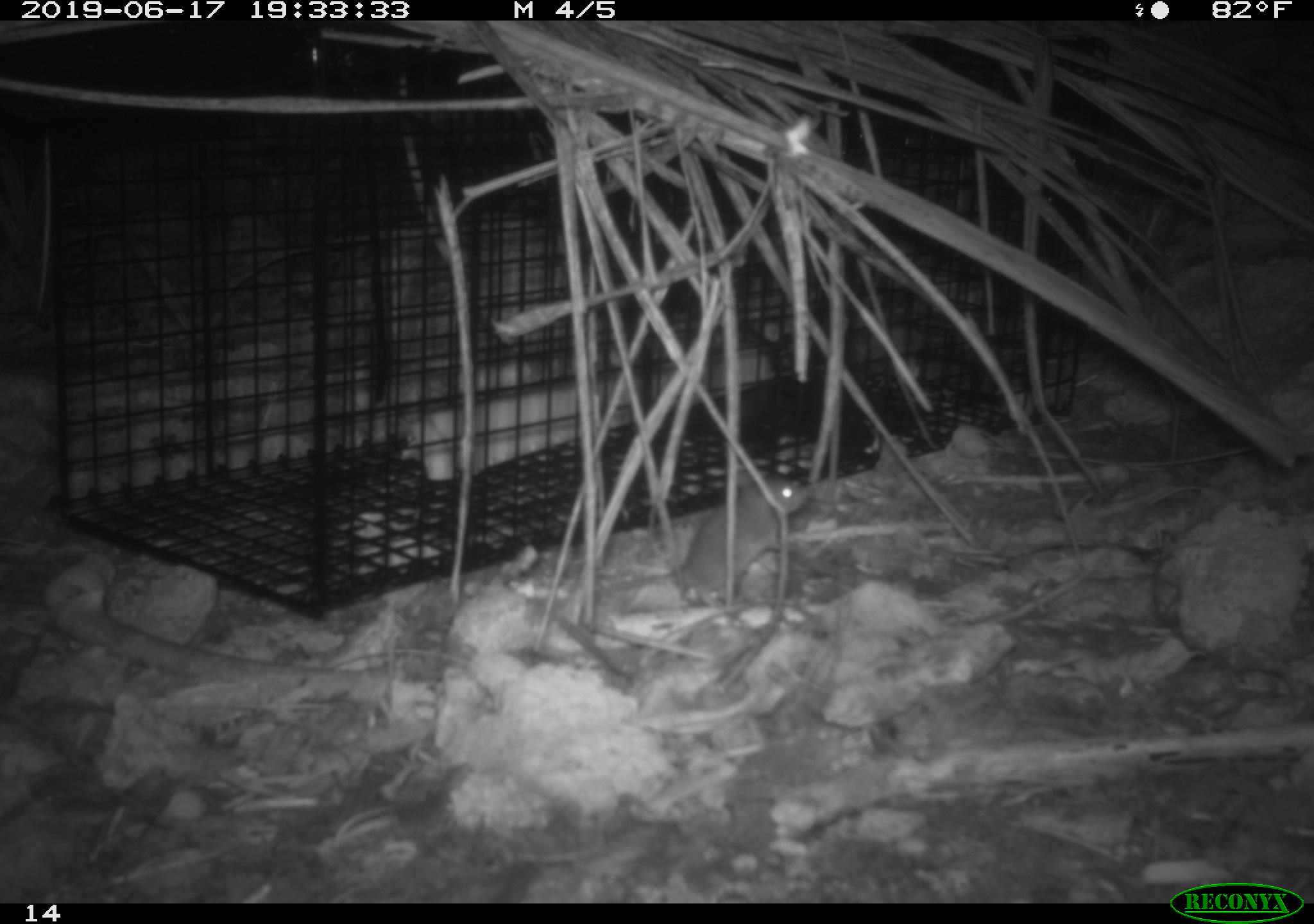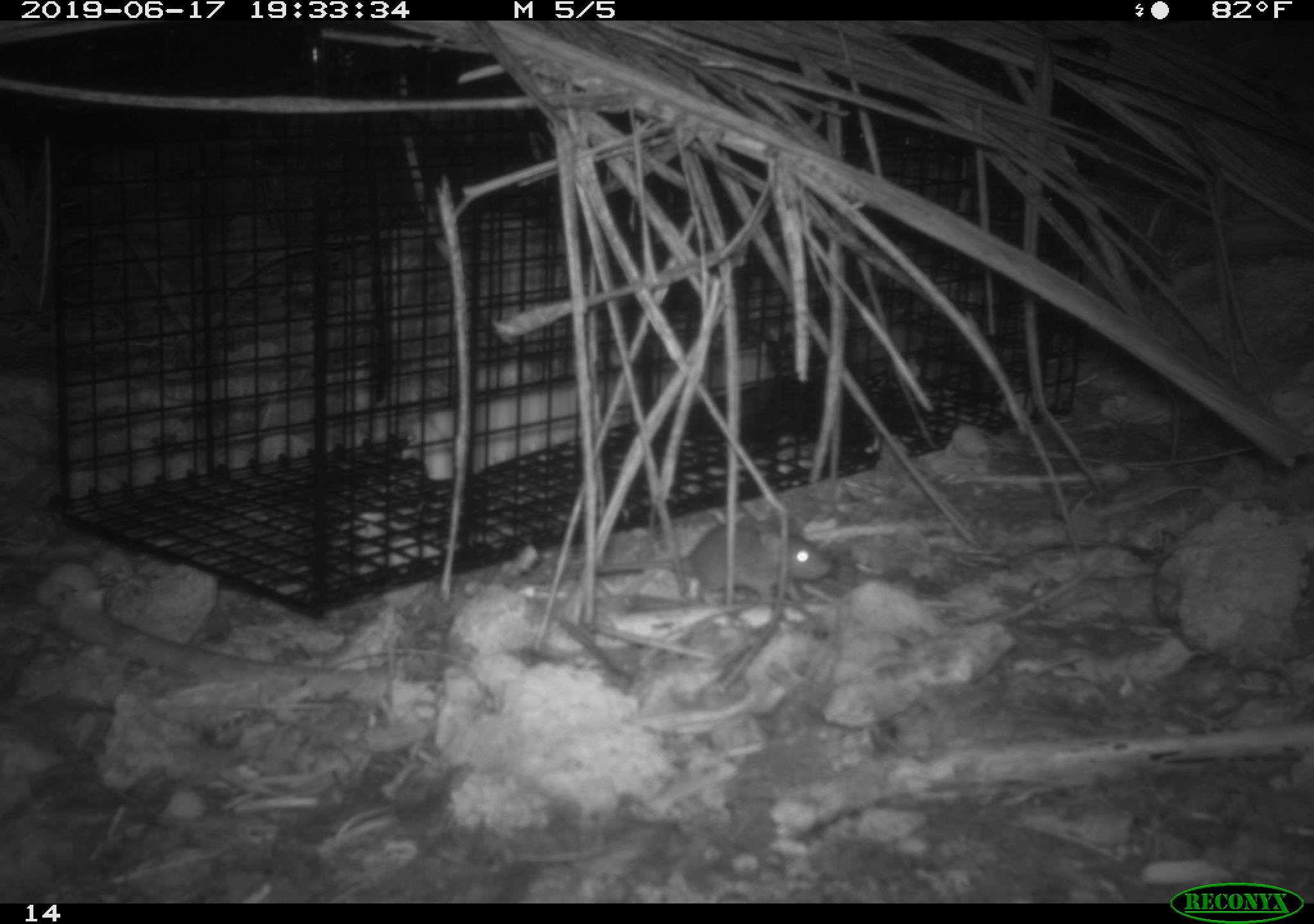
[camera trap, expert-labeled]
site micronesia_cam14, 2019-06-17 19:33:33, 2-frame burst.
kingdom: Animalia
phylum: Chordata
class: Mammalia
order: Rodentia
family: Muridae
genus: Rattus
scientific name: Rattus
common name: rat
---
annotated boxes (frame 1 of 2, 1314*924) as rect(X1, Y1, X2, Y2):
rat: rect(584, 475, 815, 631)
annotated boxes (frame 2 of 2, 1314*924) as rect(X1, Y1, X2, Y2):
rat: rect(558, 517, 833, 607)